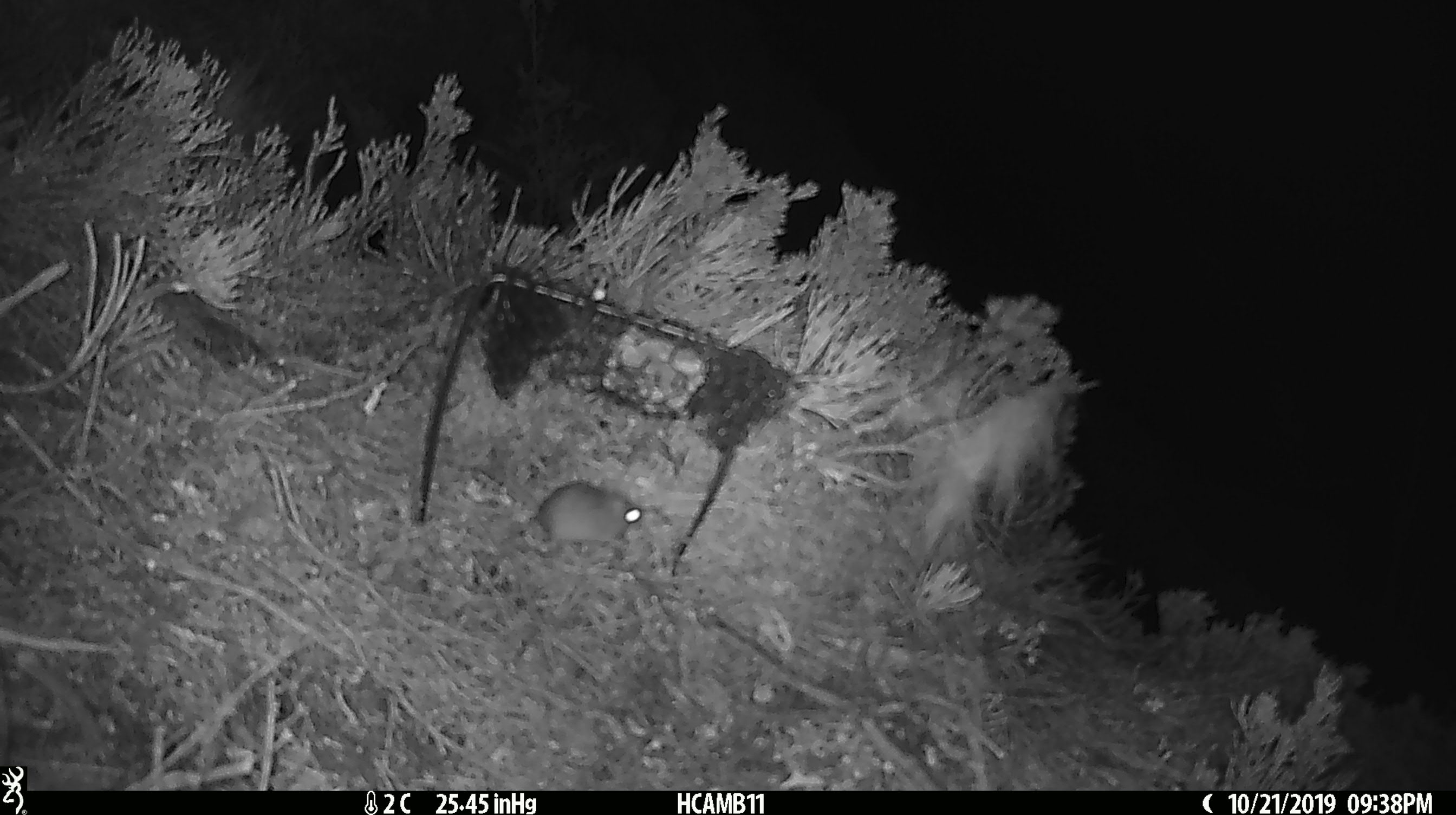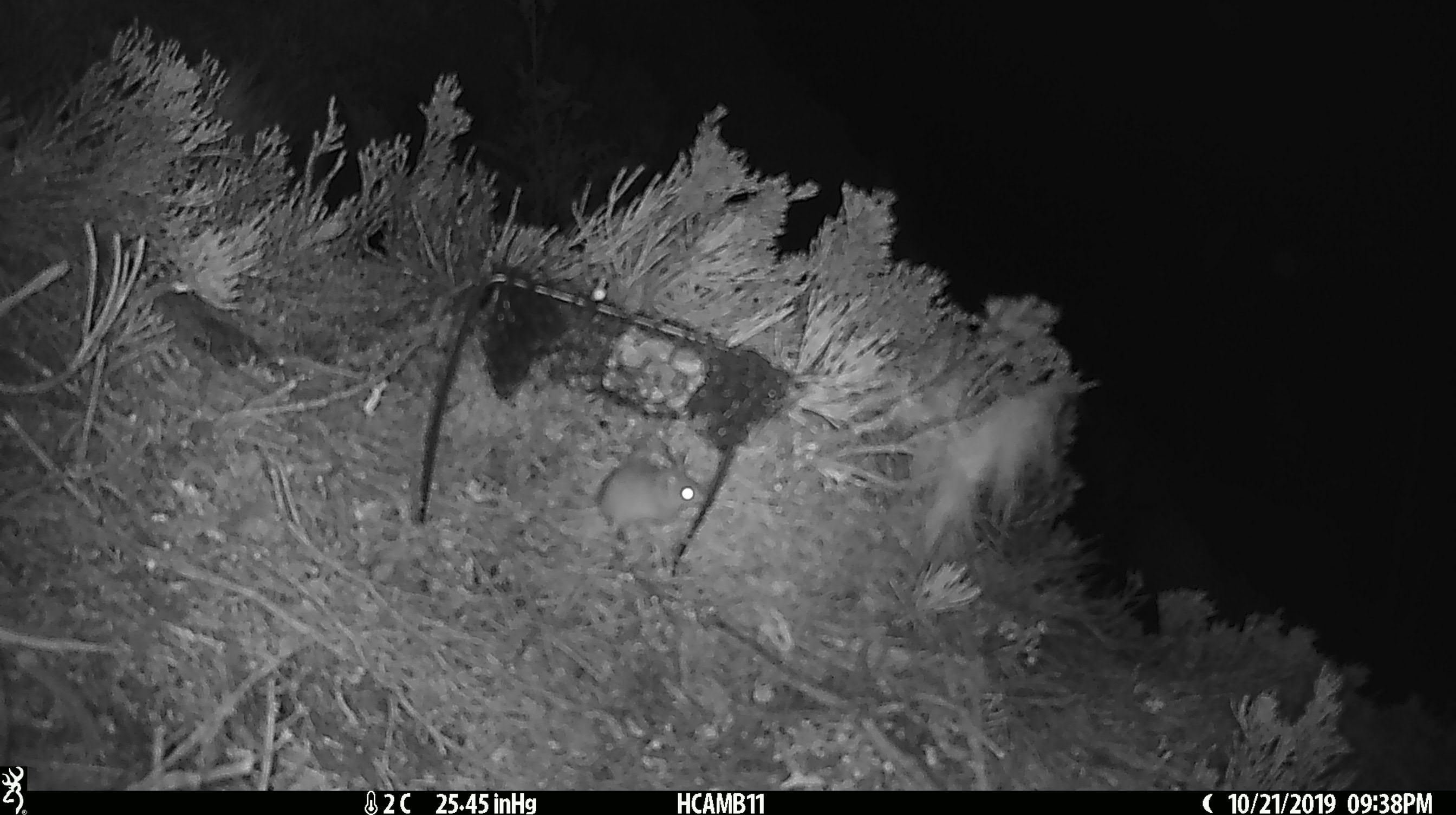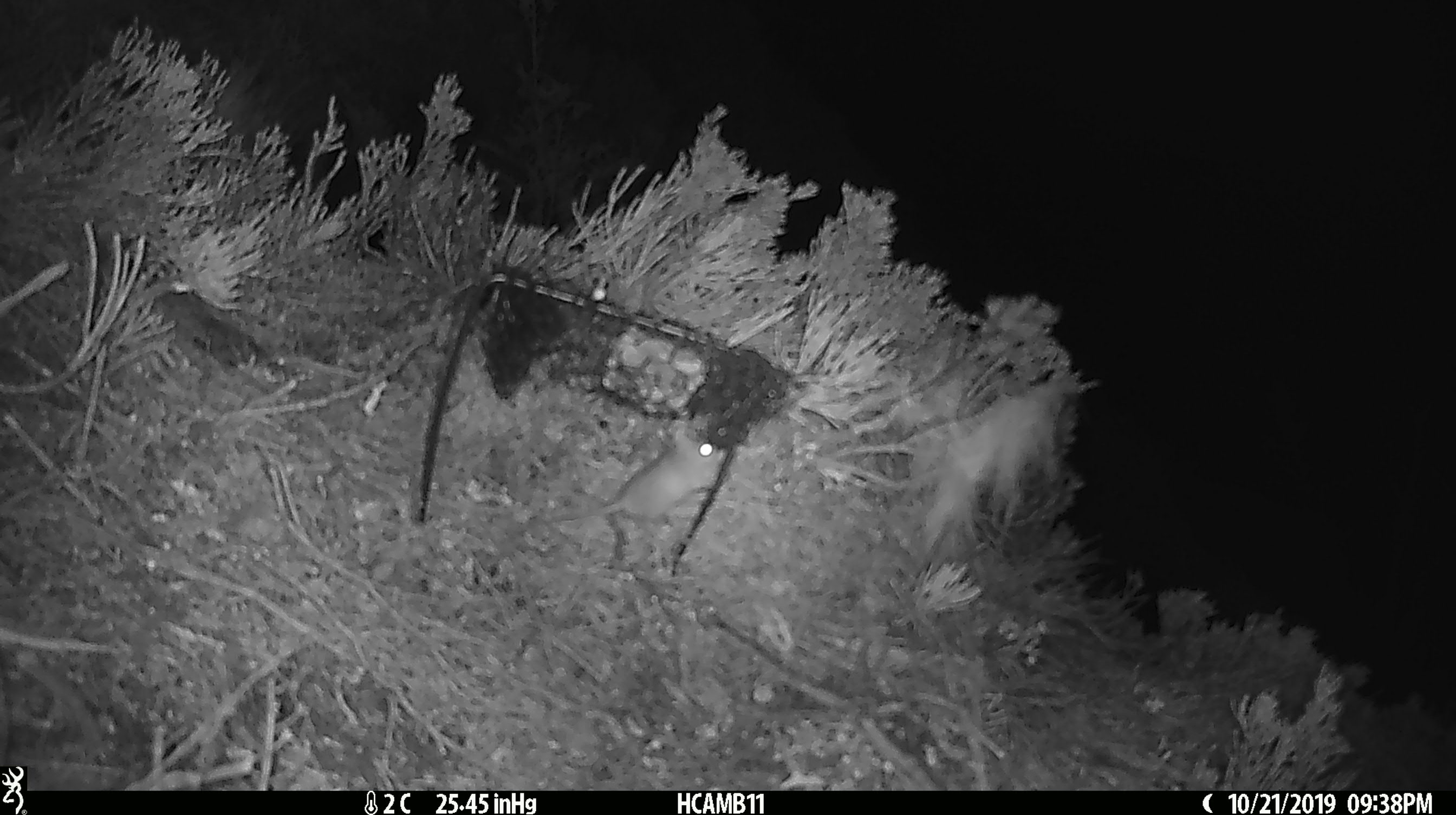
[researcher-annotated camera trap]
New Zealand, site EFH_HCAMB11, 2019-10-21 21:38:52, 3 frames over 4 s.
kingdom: Animalia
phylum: Chordata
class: Mammalia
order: Rodentia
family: Muridae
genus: Mus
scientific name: Mus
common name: mouse